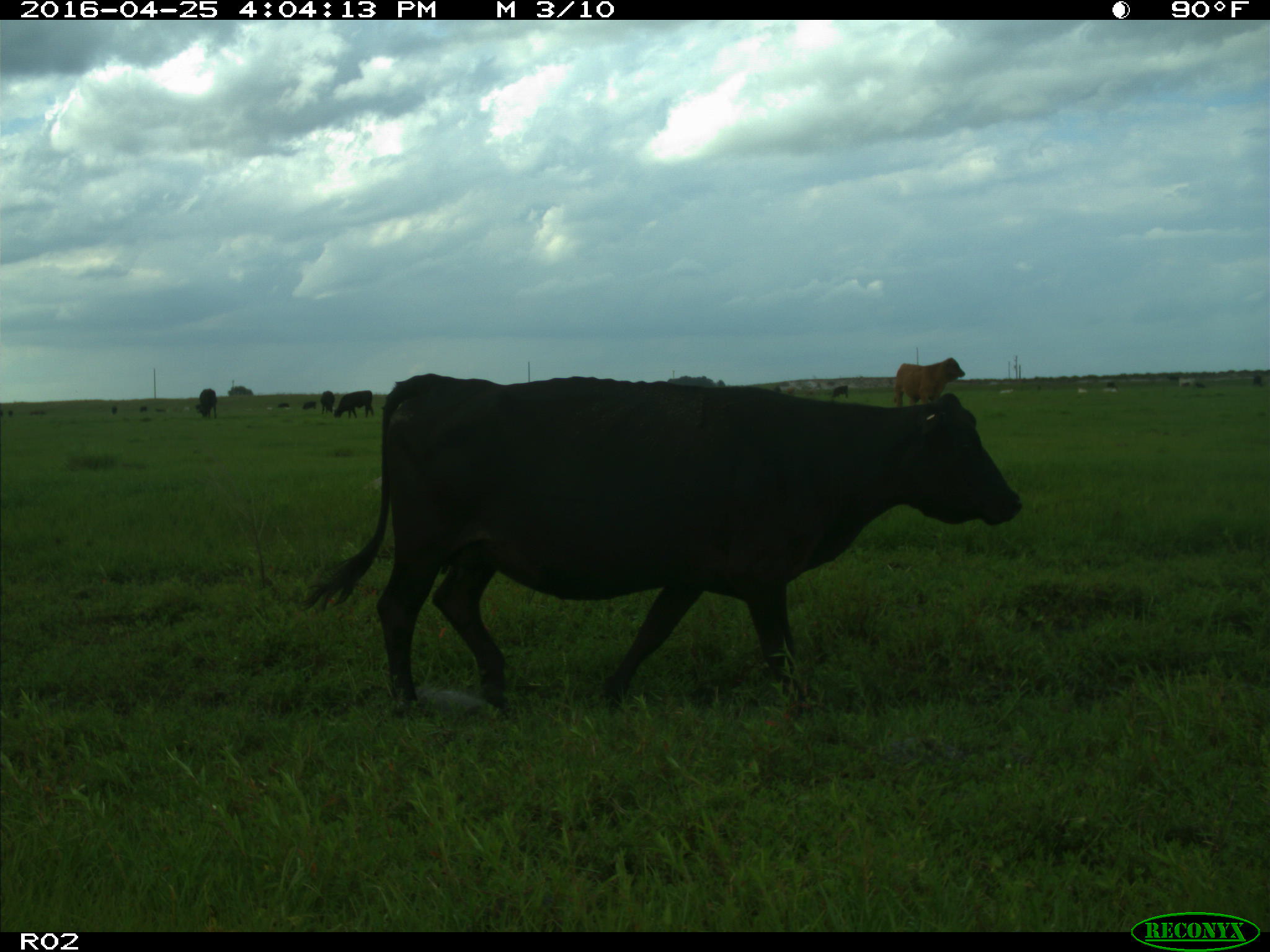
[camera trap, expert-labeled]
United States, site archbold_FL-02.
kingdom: Animalia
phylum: Chordata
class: Mammalia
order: Artiodactyla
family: Bovidae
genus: Bos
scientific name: Bos taurus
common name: domestic cow